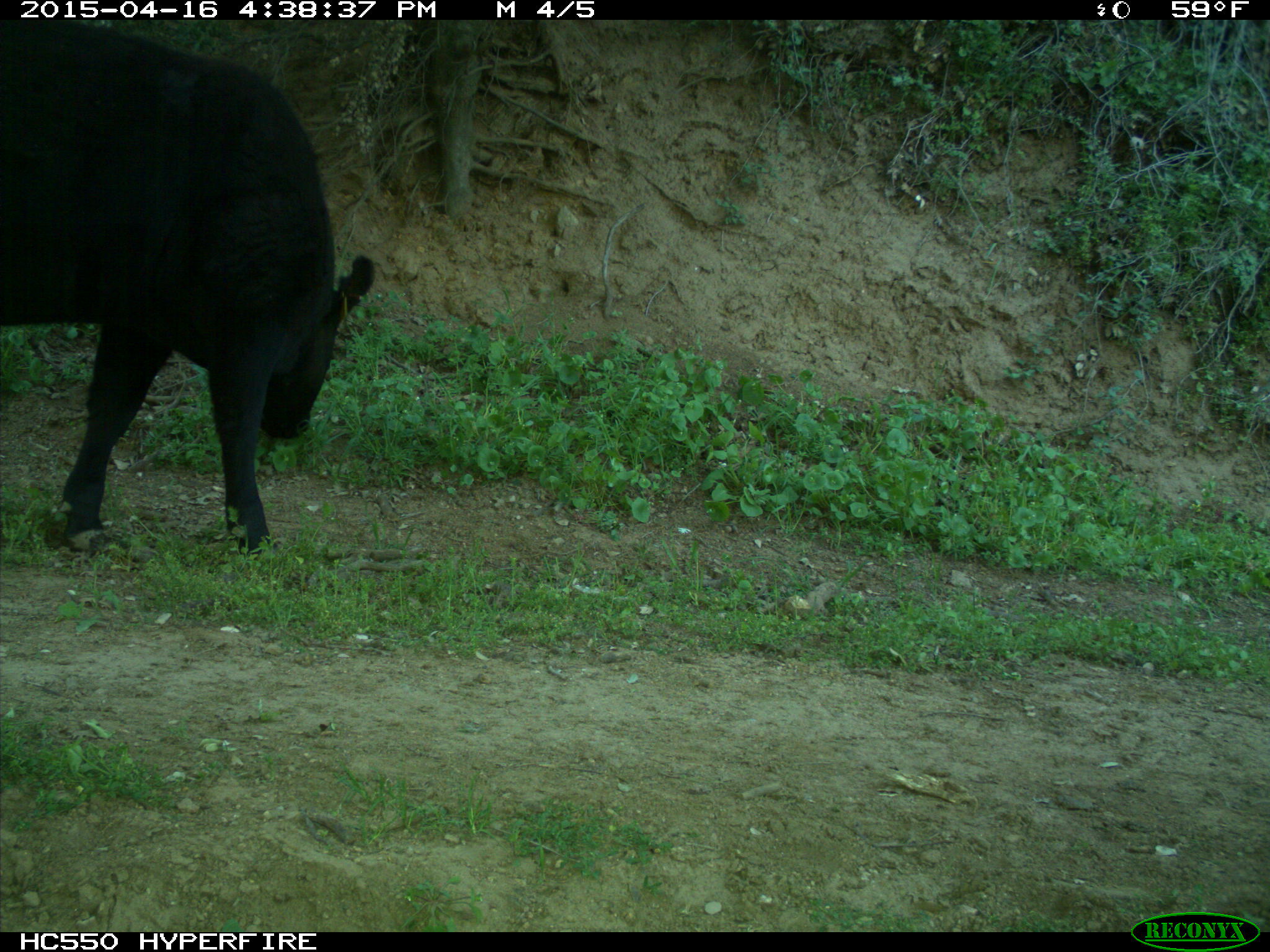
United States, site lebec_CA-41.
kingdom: Animalia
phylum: Chordata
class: Mammalia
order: Artiodactyla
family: Bovidae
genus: Bos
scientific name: Bos taurus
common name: domestic cow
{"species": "Bos taurus (domestic cow)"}